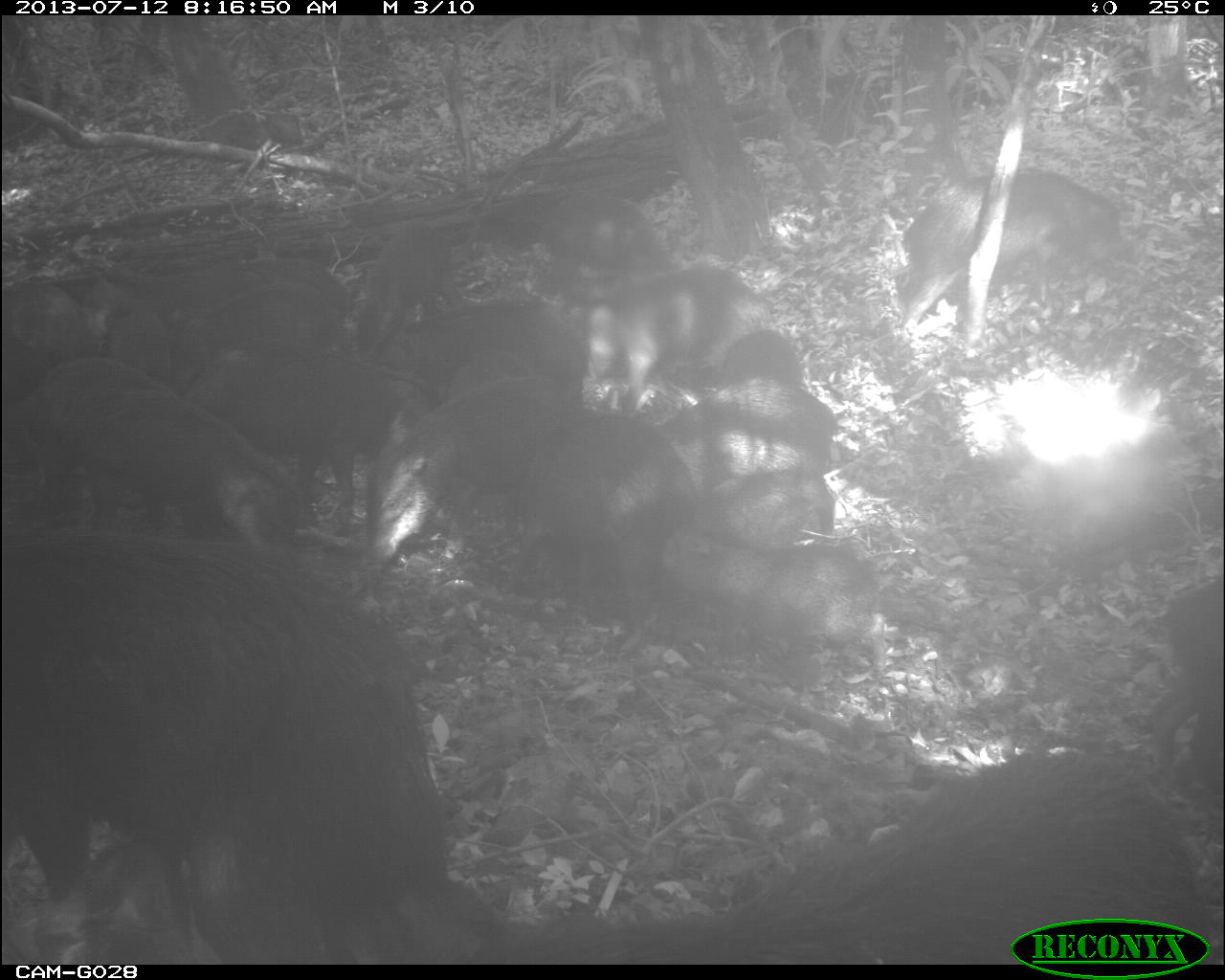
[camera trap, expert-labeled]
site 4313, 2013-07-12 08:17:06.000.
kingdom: Animalia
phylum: Chordata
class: Mammalia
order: Artiodactyla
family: Tayassuidae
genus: Tayassu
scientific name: Tayassu pecari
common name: white-lipped peccary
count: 25